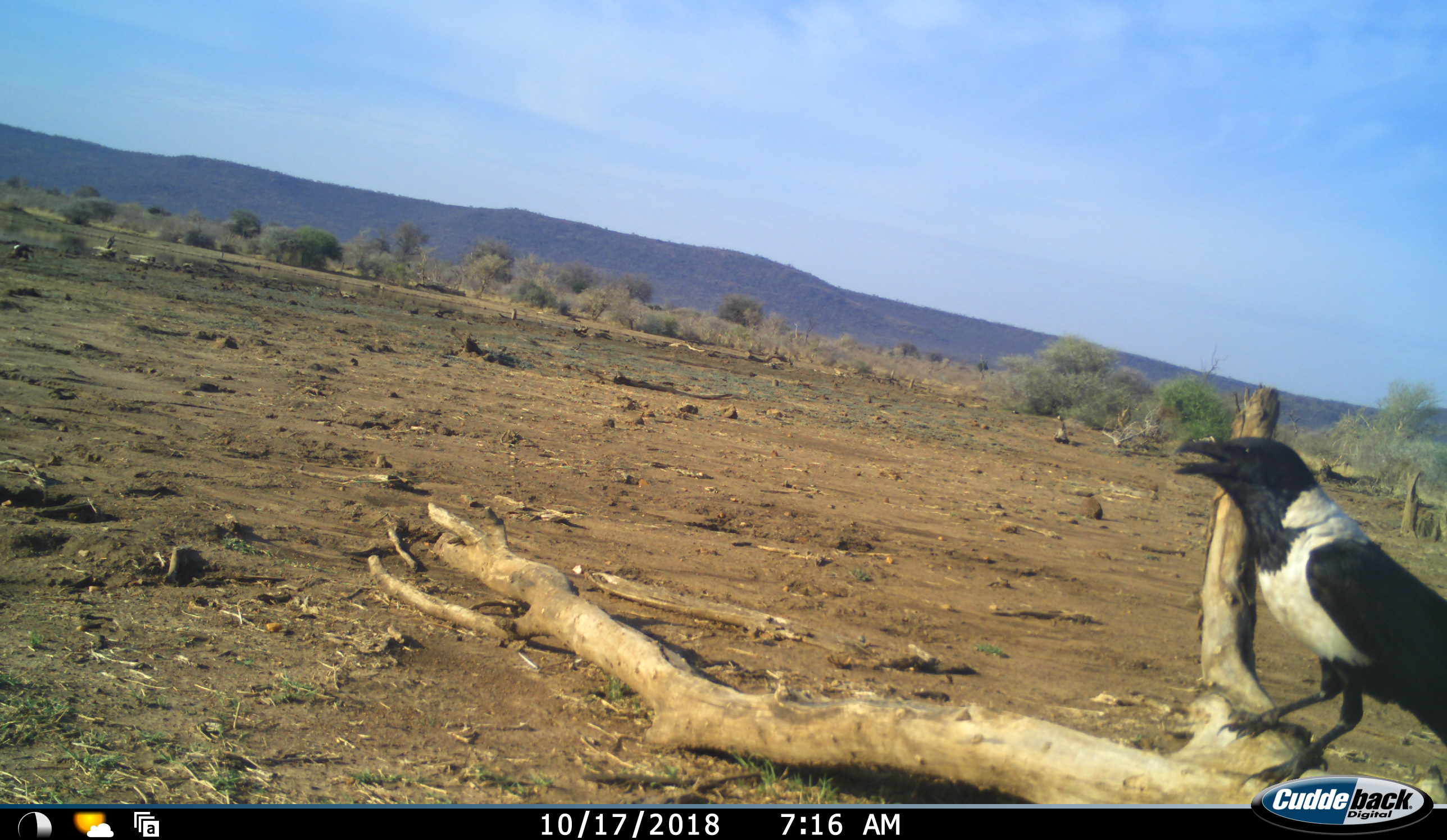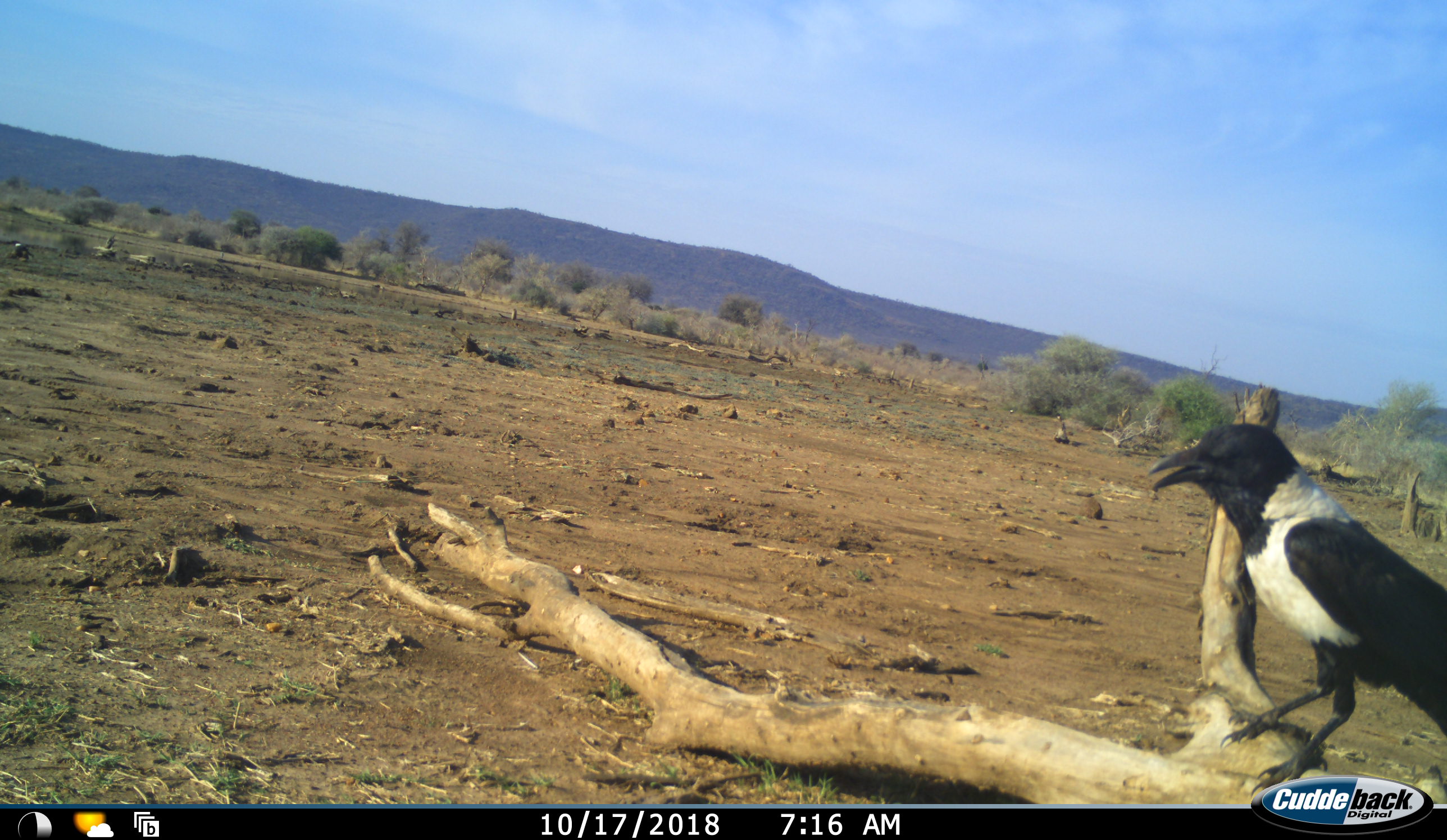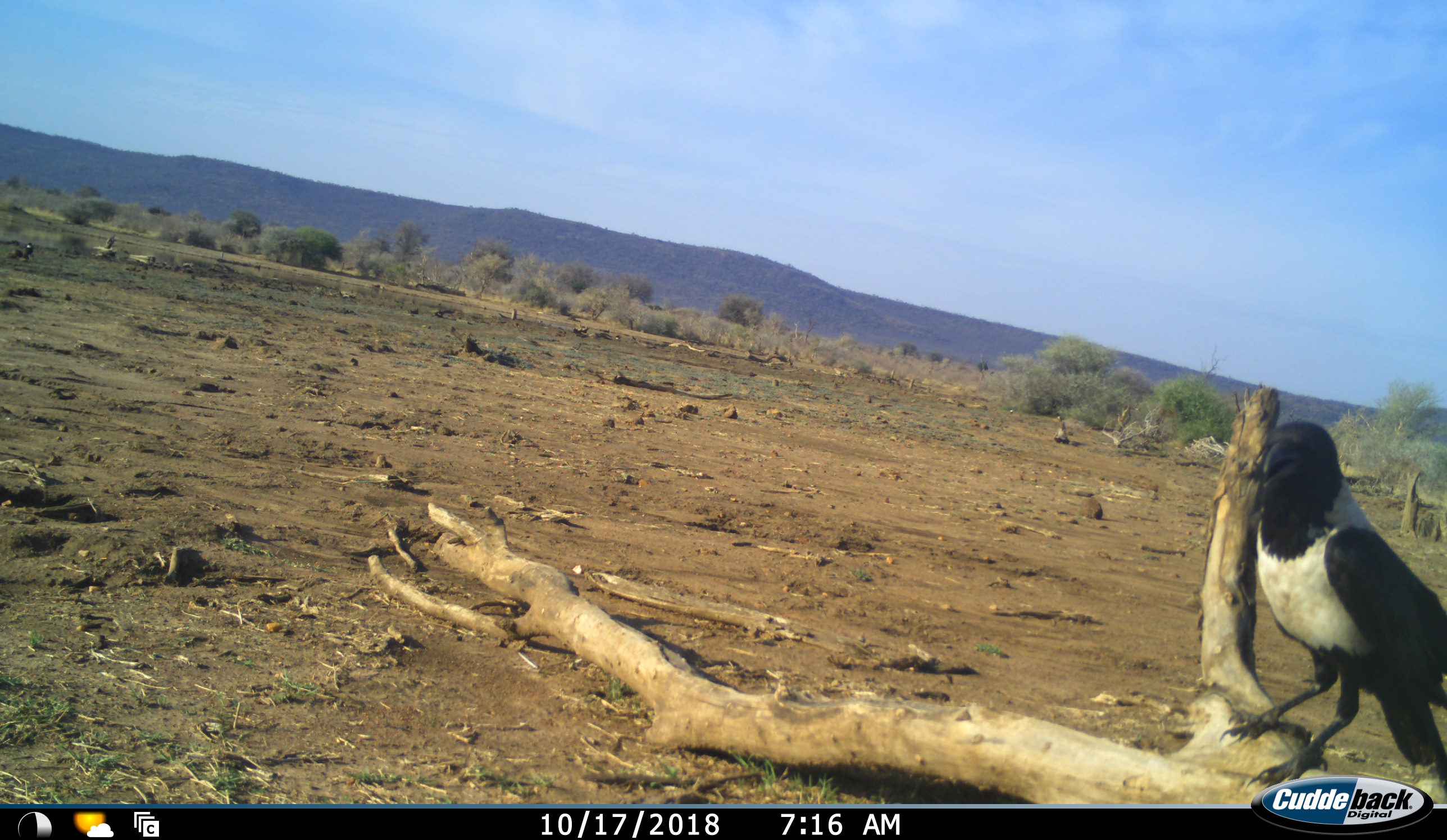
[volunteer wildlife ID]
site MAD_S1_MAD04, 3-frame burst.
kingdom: Animalia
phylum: Chordata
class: Aves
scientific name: Aves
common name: bird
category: birdother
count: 1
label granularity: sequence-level